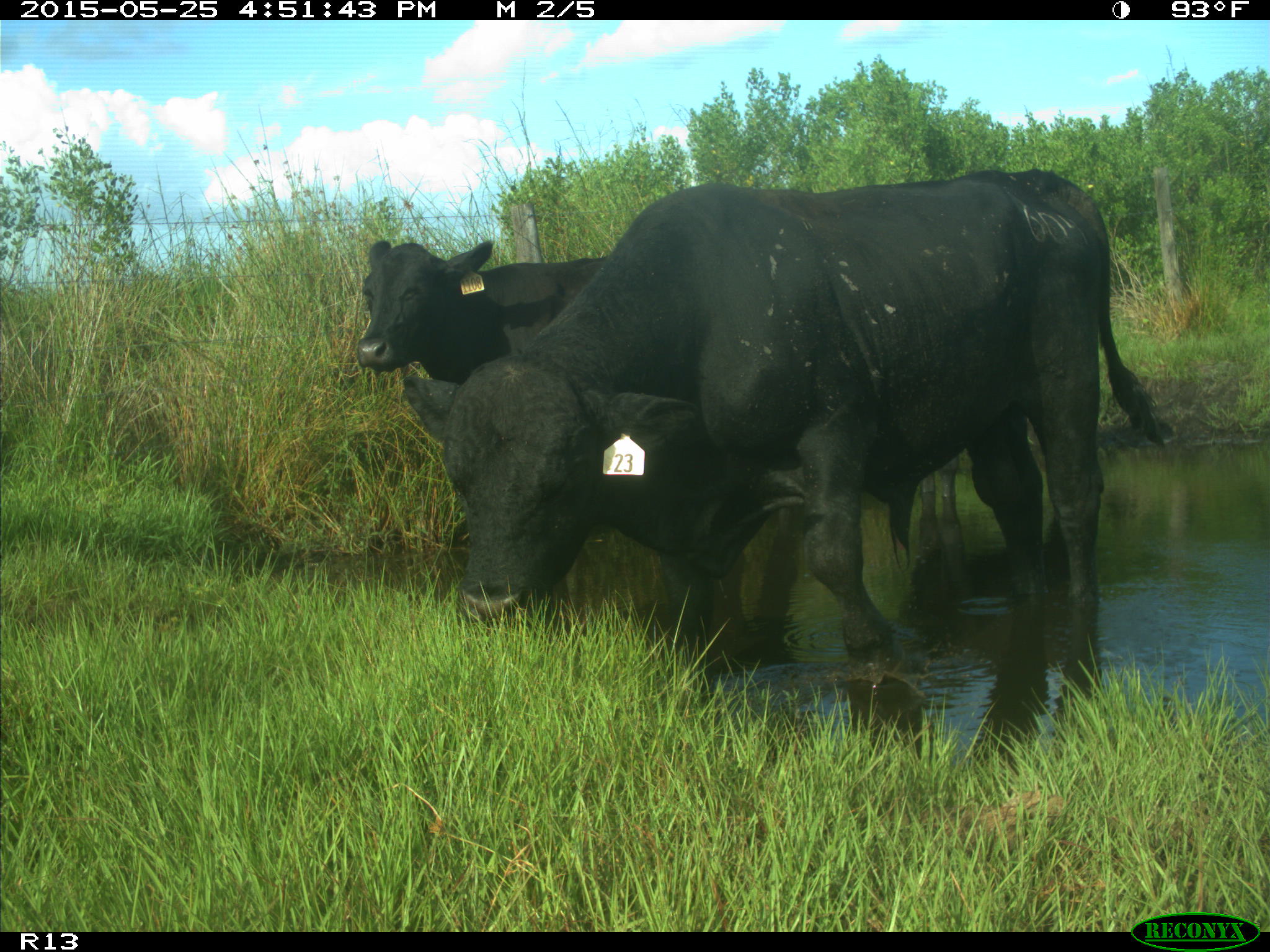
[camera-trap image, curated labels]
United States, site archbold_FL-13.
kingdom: Animalia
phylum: Chordata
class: Mammalia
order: Artiodactyla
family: Bovidae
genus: Bos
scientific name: Bos taurus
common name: domestic cow